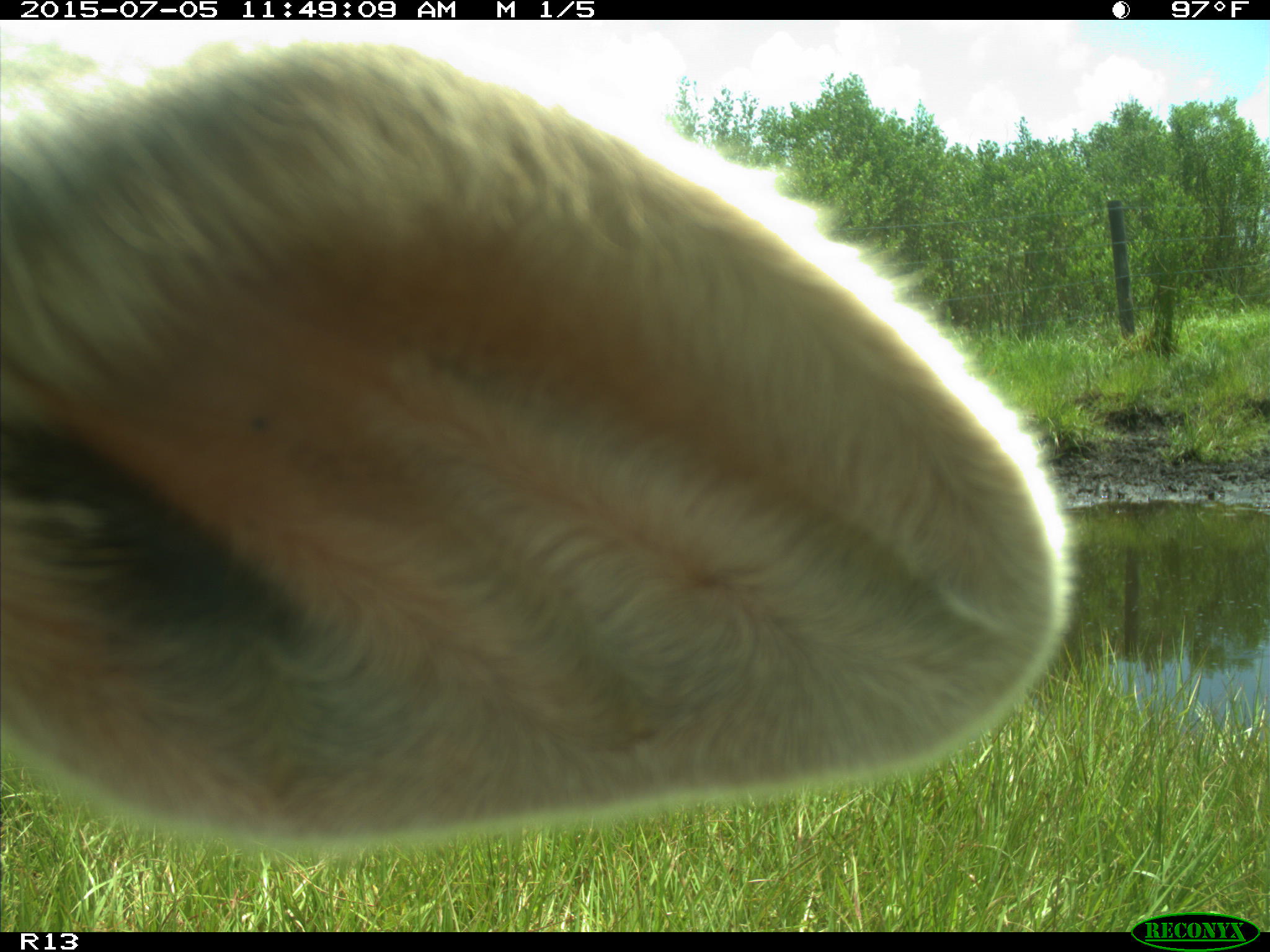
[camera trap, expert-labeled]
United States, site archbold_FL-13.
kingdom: Animalia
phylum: Chordata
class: Mammalia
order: Artiodactyla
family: Bovidae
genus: Bos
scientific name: Bos taurus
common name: domestic cow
Bos taurus (domestic cow).